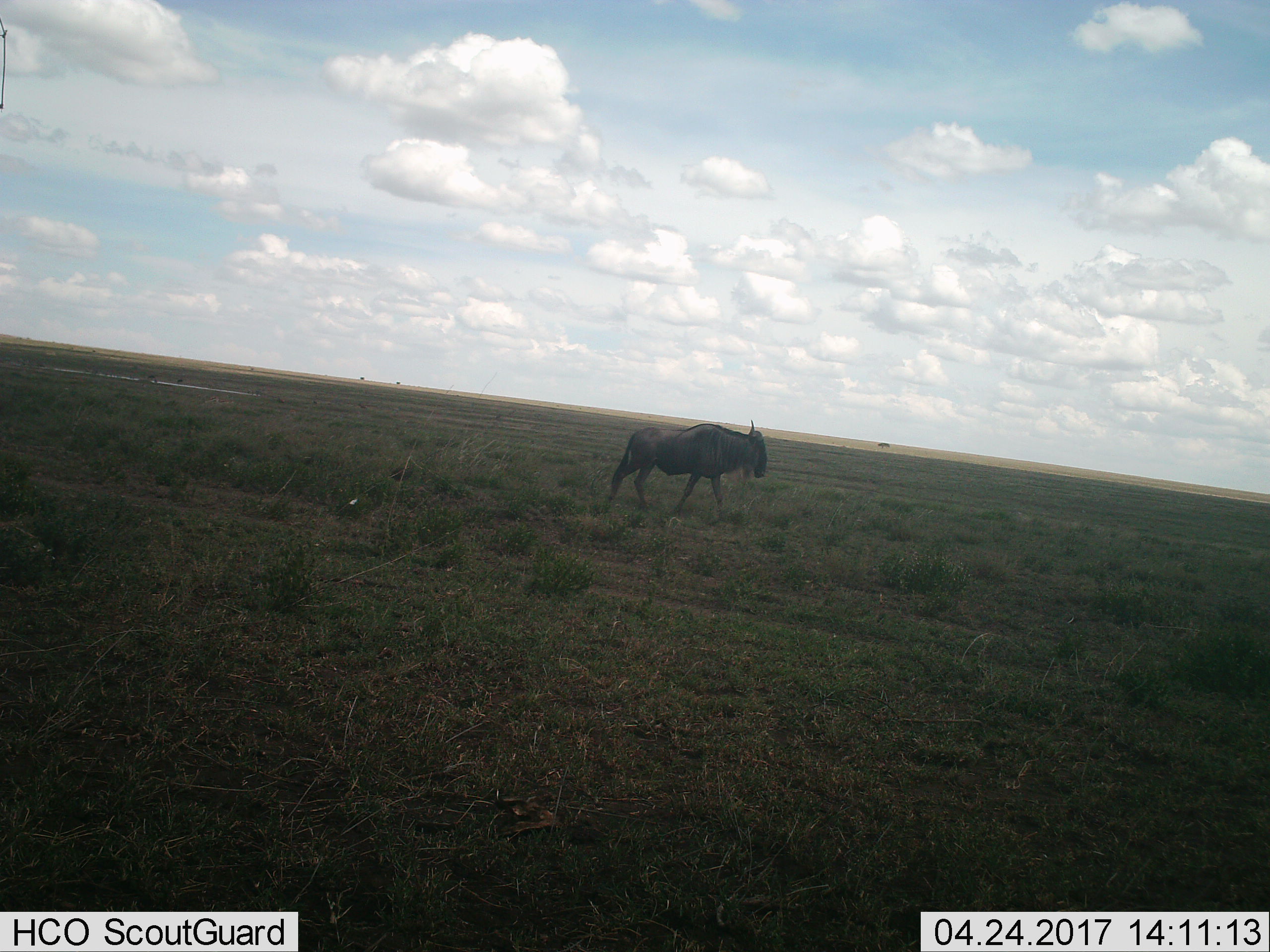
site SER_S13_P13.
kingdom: Animalia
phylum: Chordata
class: Mammalia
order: Artiodactyla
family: Bovidae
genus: Connochaetes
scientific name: Connochaetes taurinus taurinus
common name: blue wildebeest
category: wildebeestblue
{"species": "wildebeestblue (blue wildebeest) (Connochaetes taurinus taurinus)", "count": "1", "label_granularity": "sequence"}